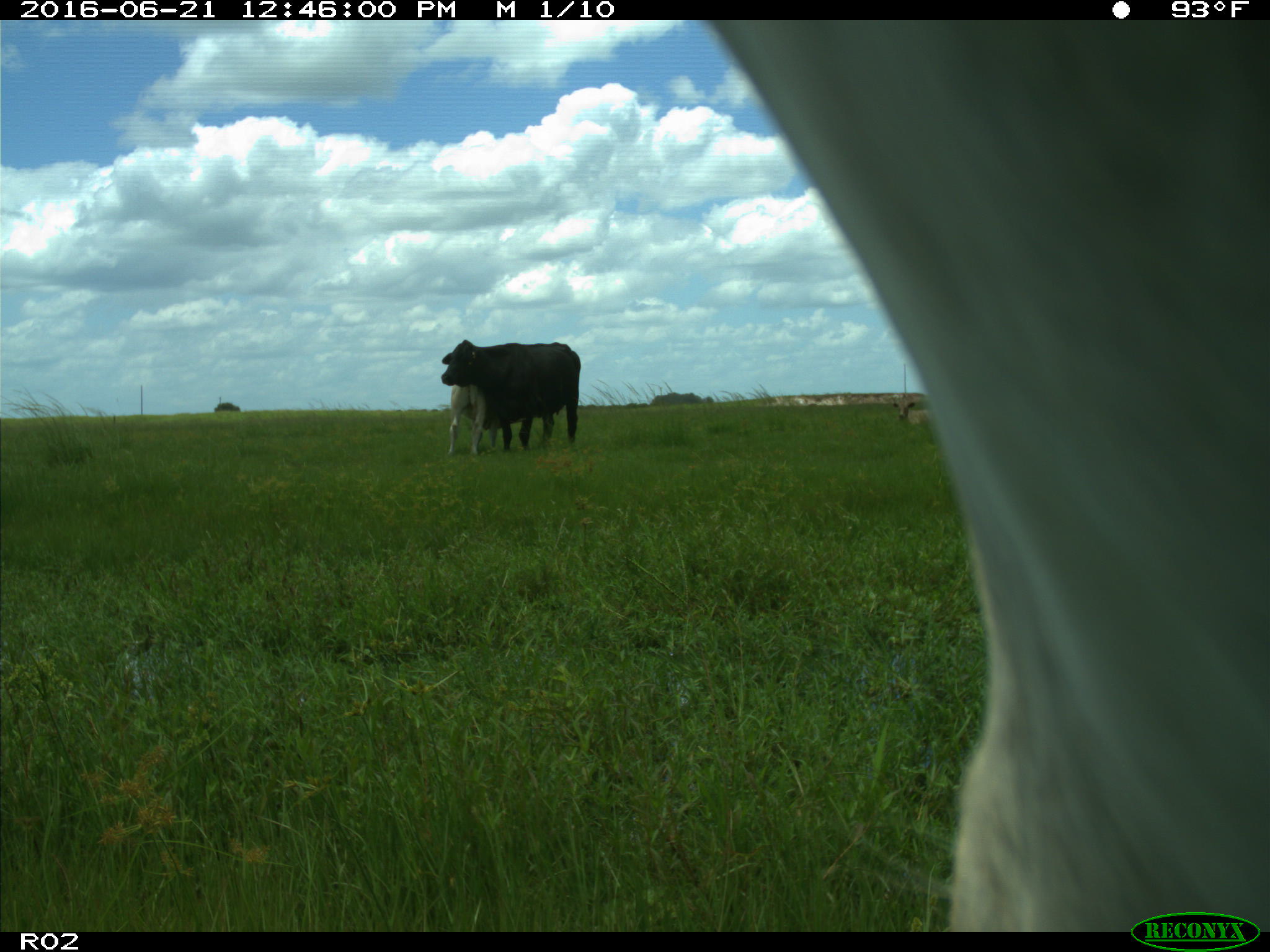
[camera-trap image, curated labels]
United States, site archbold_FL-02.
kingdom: Animalia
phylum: Chordata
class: Mammalia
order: Artiodactyla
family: Bovidae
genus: Bos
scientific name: Bos taurus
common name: domestic cow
Bos taurus (domestic cow).